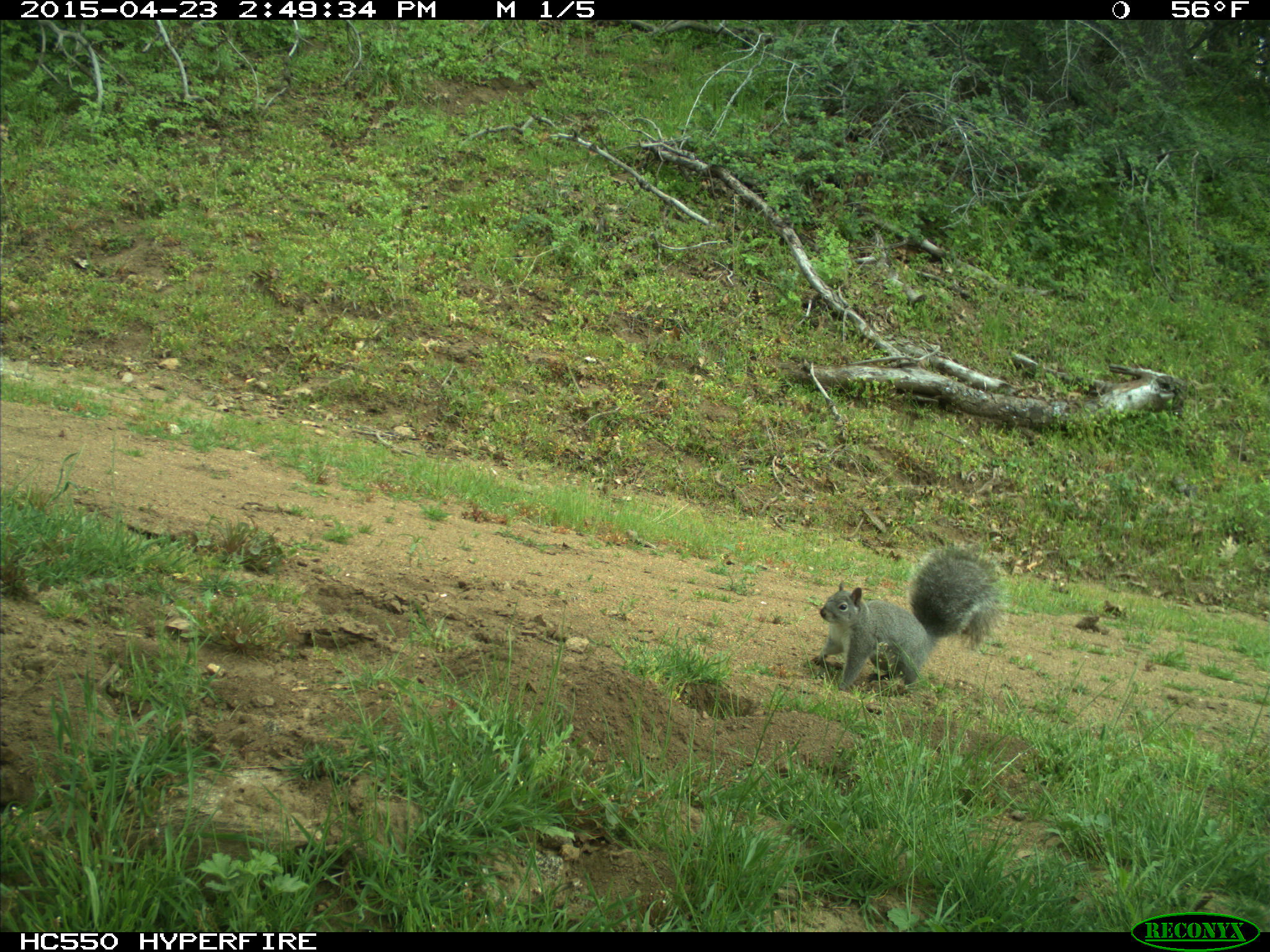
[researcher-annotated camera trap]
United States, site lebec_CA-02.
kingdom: Animalia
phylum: Chordata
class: Mammalia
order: Rodentia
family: Sciuridae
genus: Sciurus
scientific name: Sciurus carolinensis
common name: eastern gray squirrel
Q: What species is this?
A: Sciurus carolinensis (eastern gray squirrel).